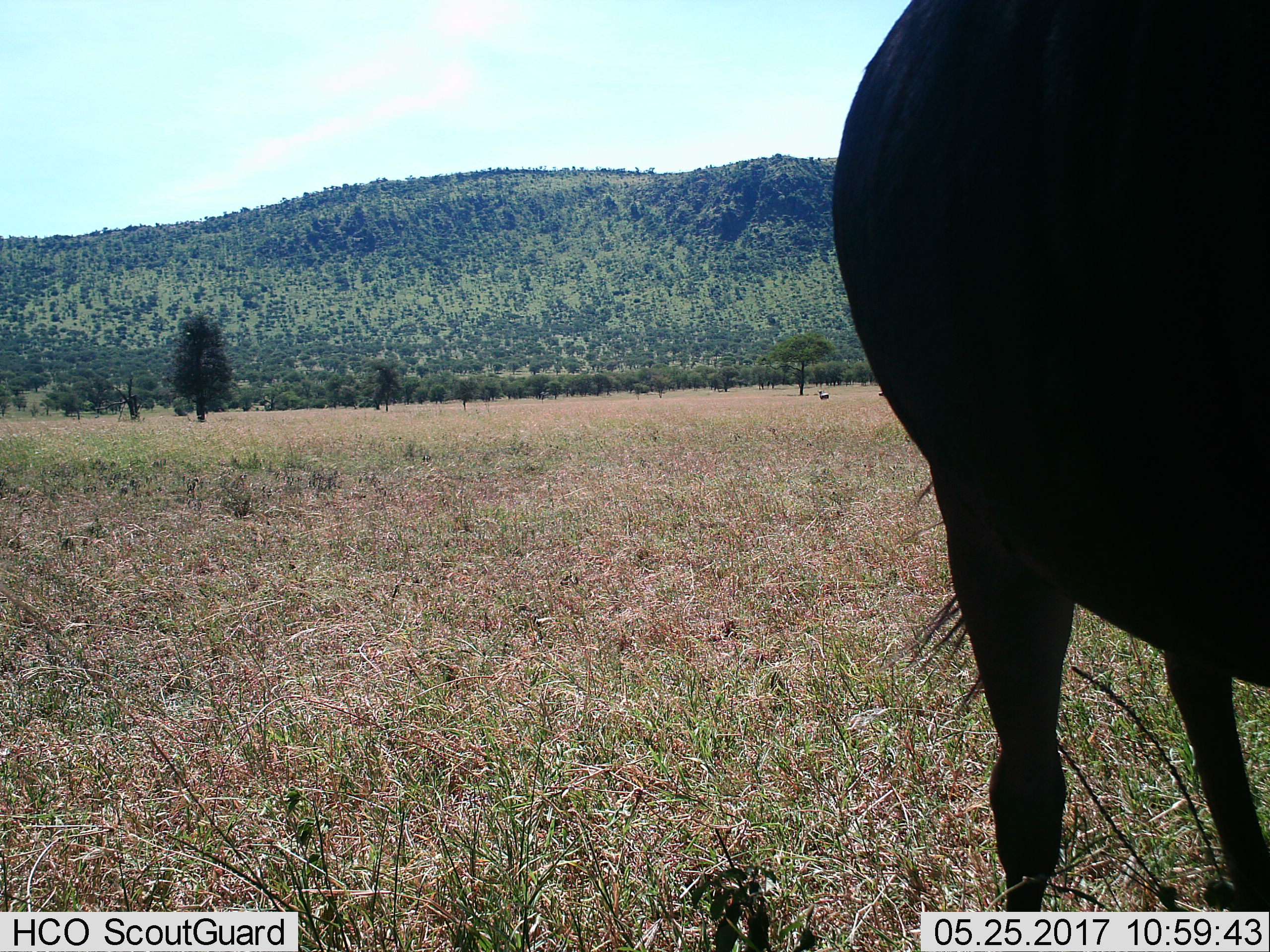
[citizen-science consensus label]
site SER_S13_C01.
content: unidentified animal